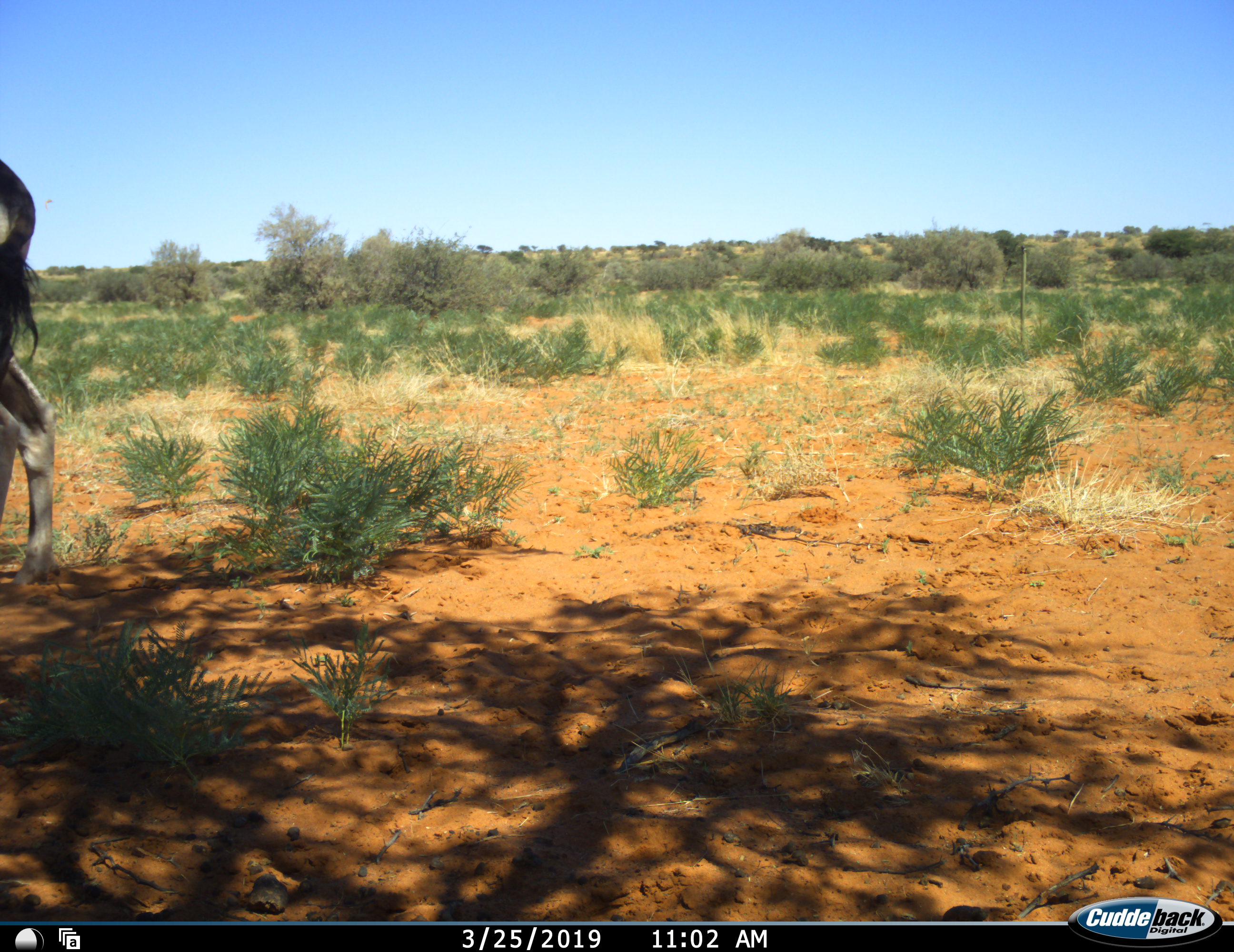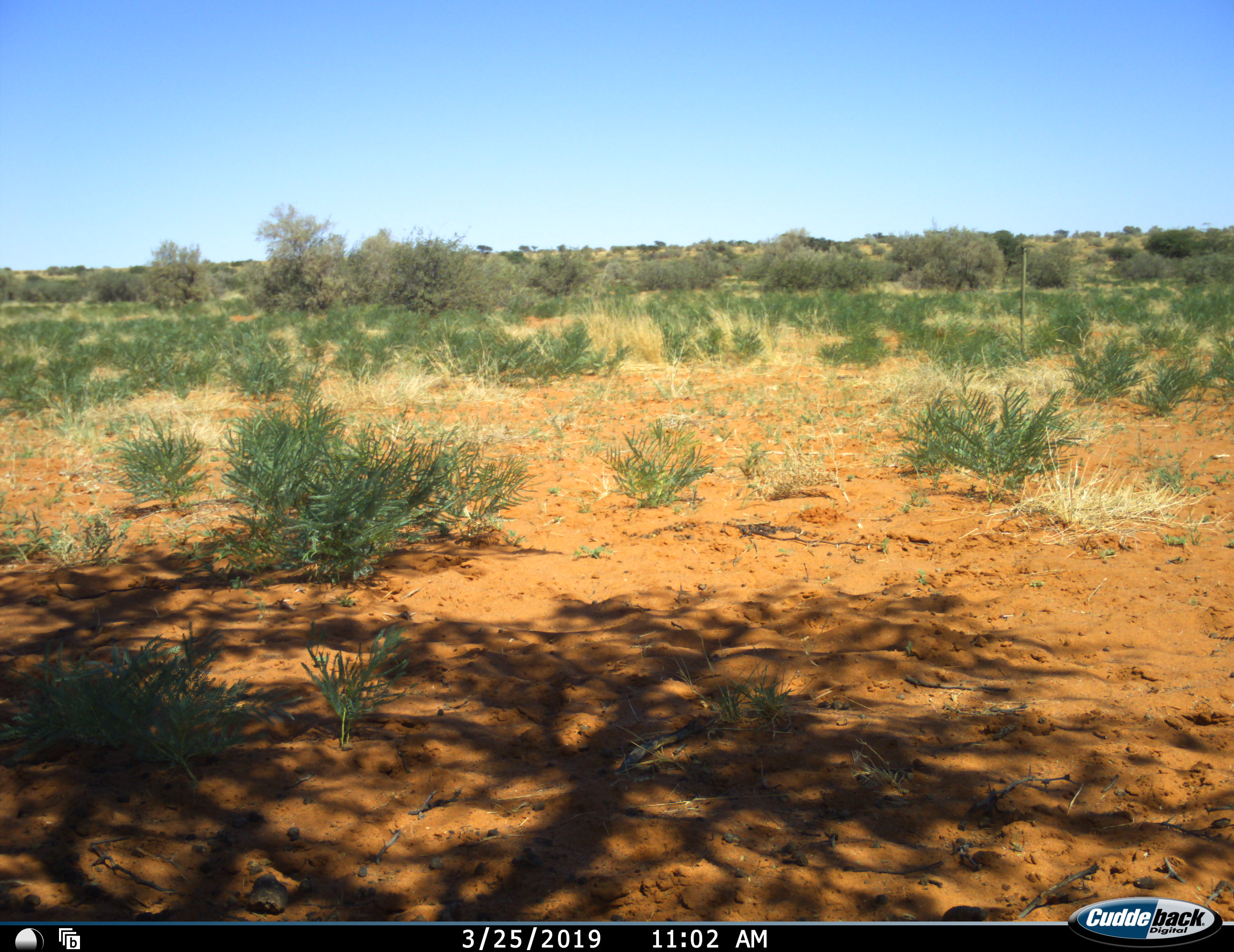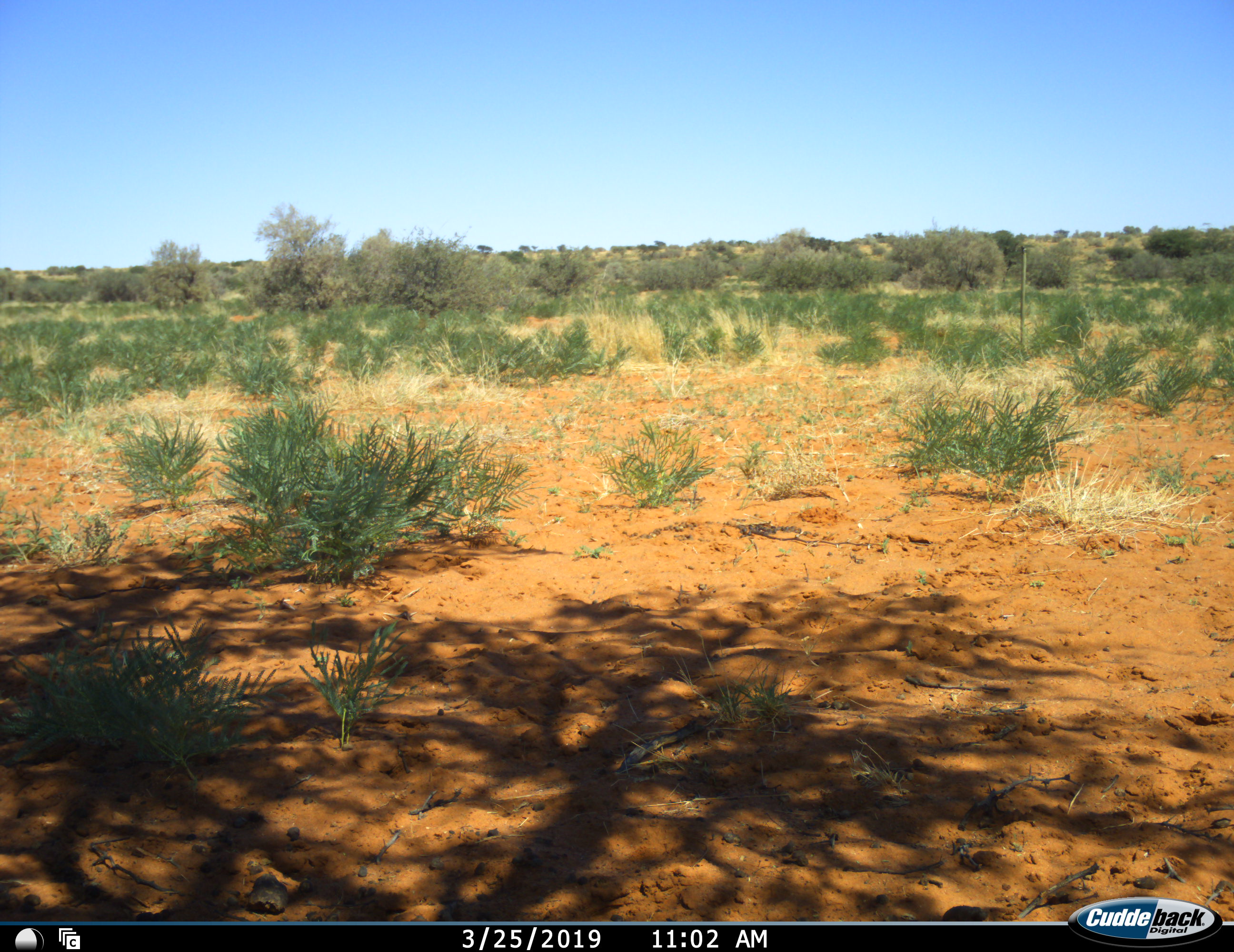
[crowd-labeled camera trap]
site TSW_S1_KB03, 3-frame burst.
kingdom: Animalia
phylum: Chordata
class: Mammalia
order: Artiodactyla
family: Bovidae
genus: Oryx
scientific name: Oryx gazella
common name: gemsbok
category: oryx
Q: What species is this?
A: Oryx (gemsbok) (Oryx gazella).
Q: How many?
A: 1.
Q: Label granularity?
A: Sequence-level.